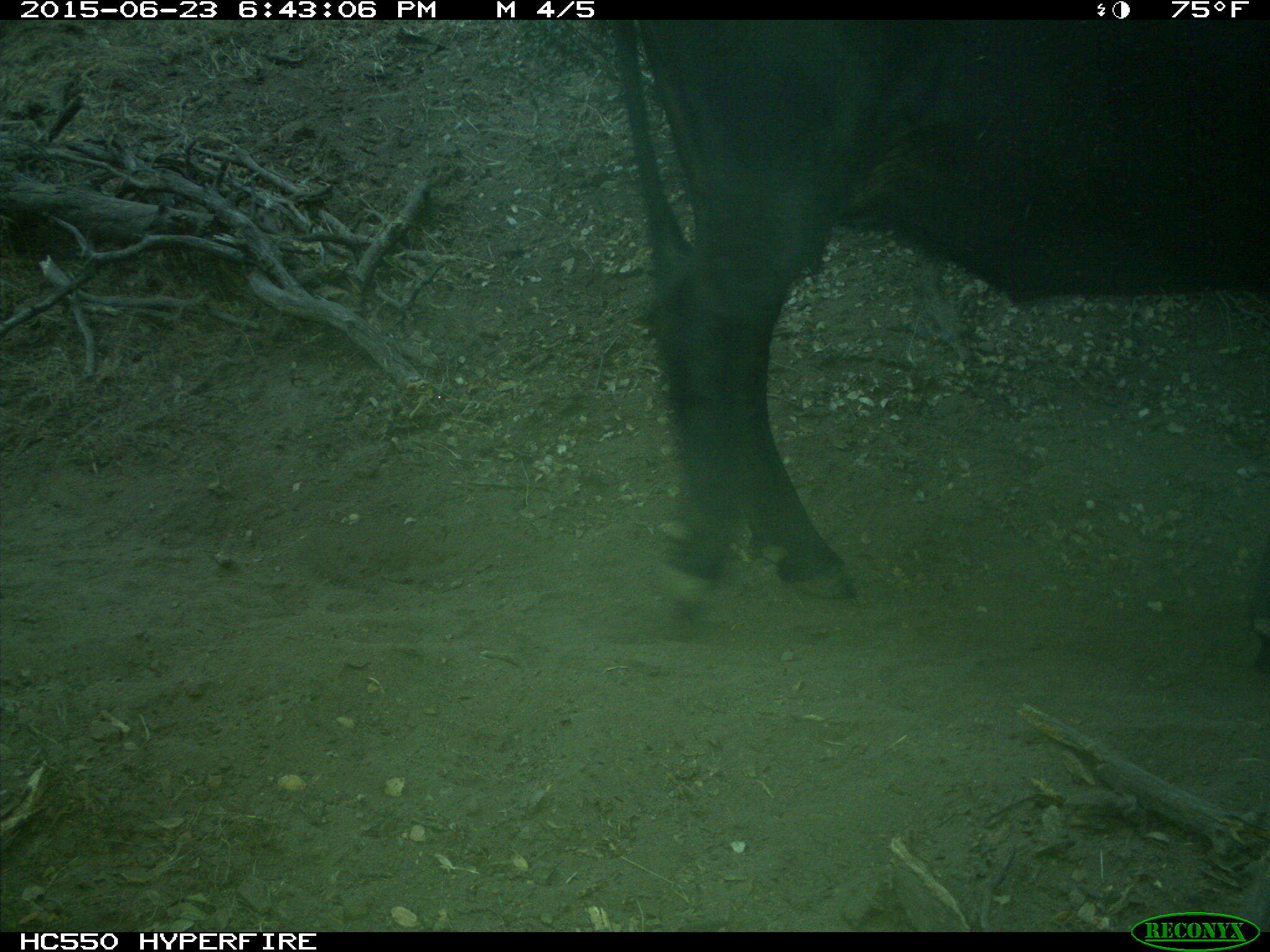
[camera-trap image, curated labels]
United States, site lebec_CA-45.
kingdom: Animalia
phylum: Chordata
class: Mammalia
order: Artiodactyla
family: Bovidae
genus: Bos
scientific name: Bos taurus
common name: domestic cow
Bos taurus (domestic cow).